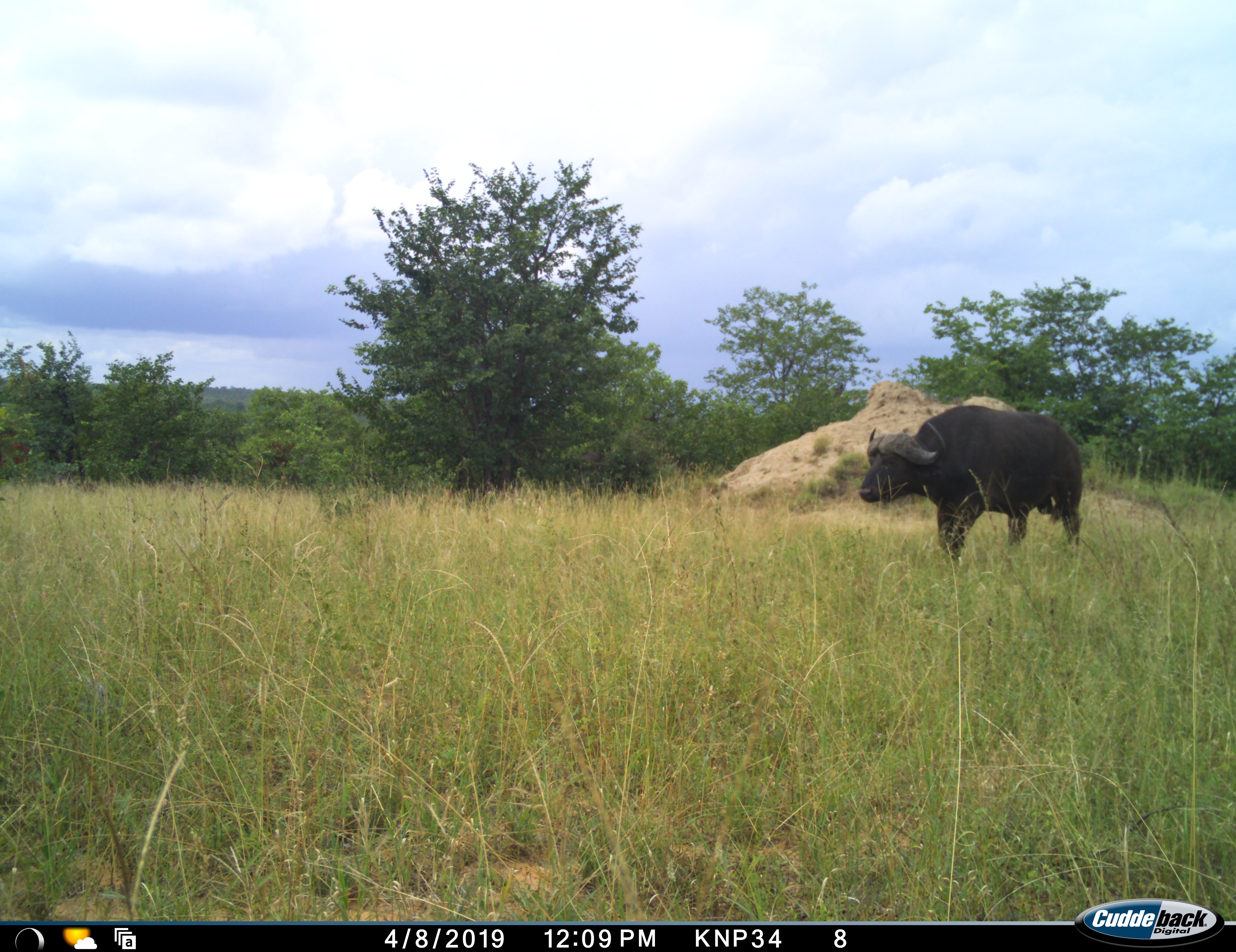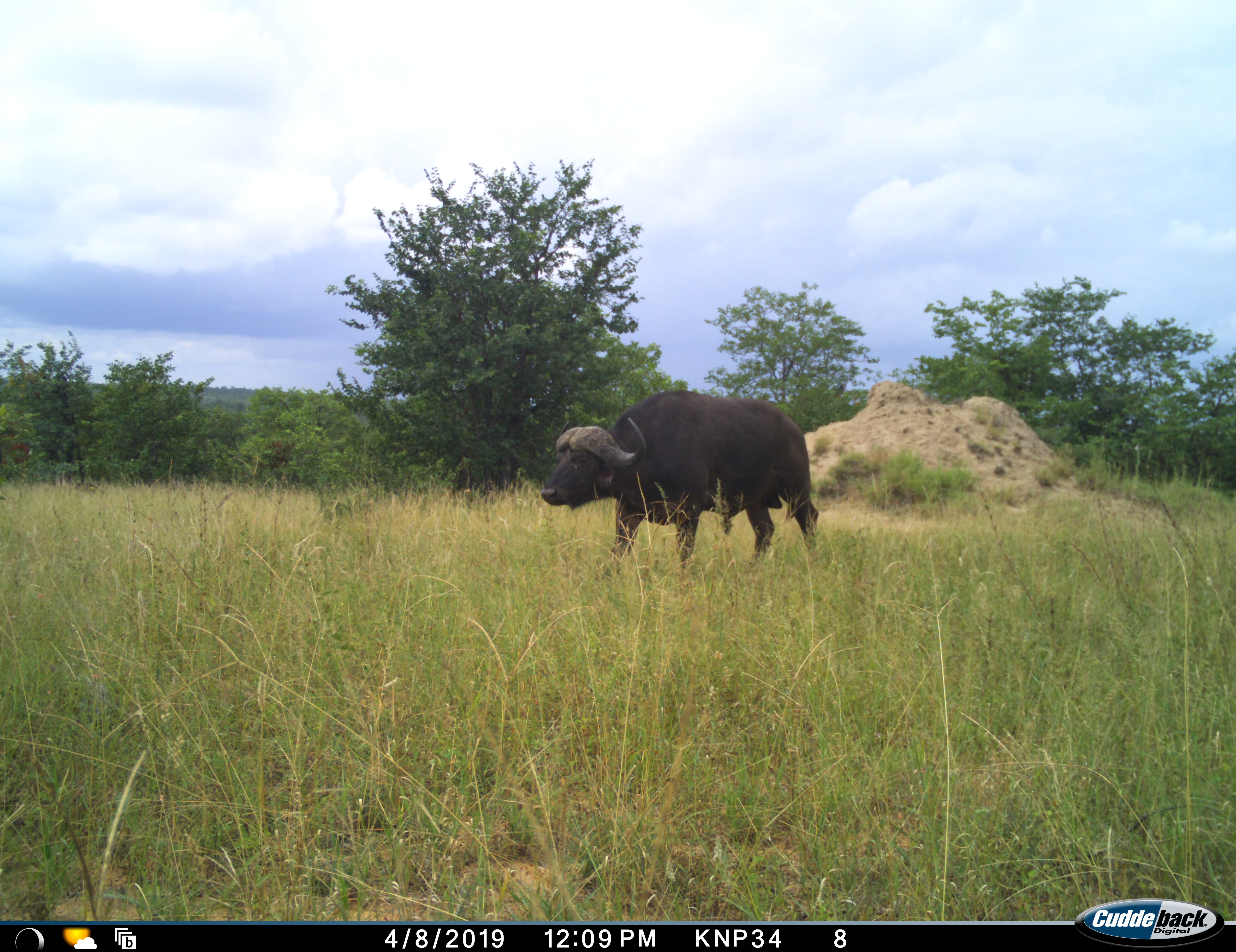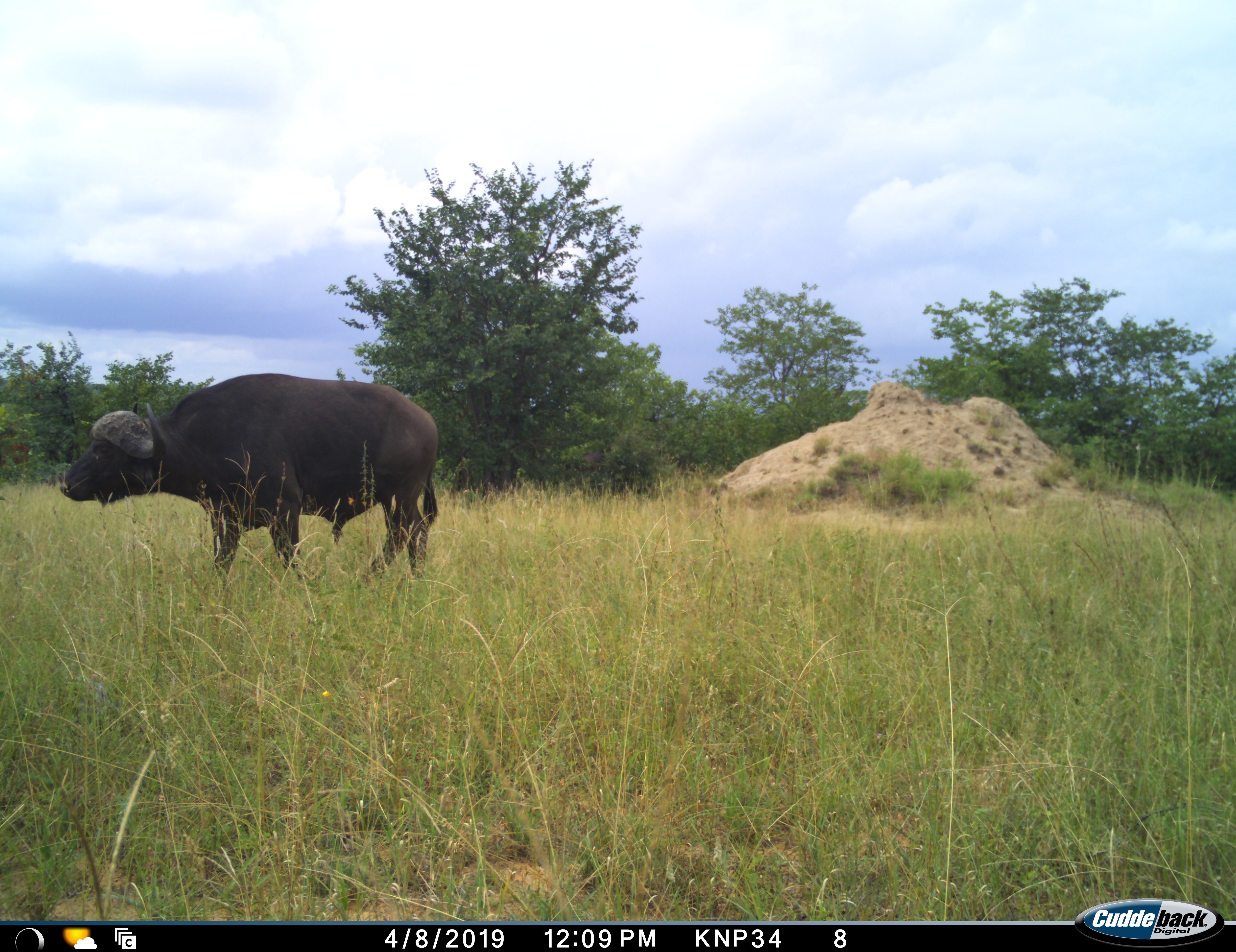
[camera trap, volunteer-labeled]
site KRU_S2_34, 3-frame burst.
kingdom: Animalia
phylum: Chordata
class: Mammalia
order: Artiodactyla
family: Bovidae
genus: Syncerus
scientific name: Syncerus caffer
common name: african buffalo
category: buffalo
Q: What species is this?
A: Buffalo (african buffalo) (Syncerus caffer).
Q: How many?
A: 1.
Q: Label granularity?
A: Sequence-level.